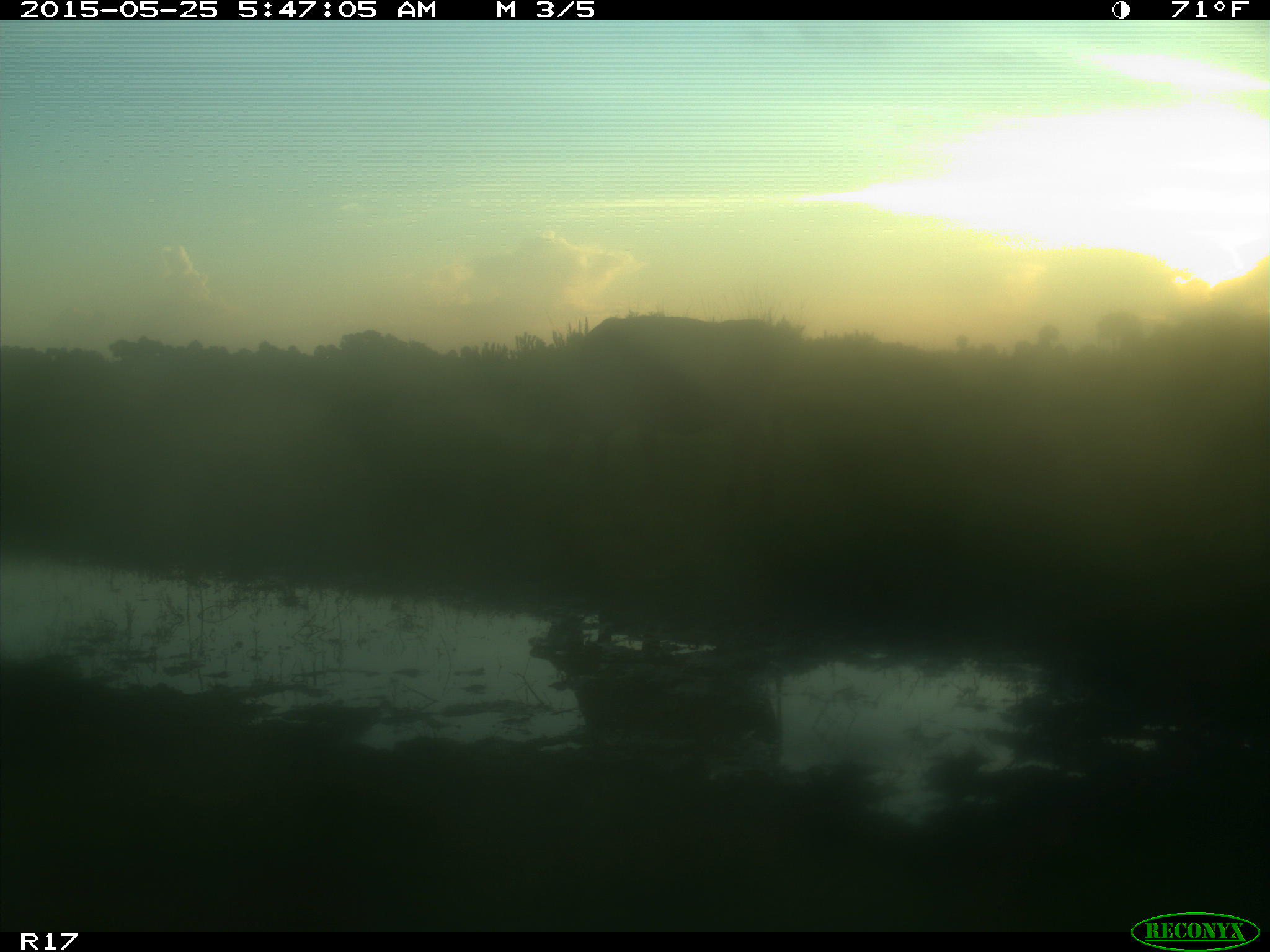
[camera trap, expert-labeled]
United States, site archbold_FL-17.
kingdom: Animalia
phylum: Chordata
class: Mammalia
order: Artiodactyla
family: Bovidae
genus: Bos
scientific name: Bos taurus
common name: domestic cow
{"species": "Bos taurus (domestic cow)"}